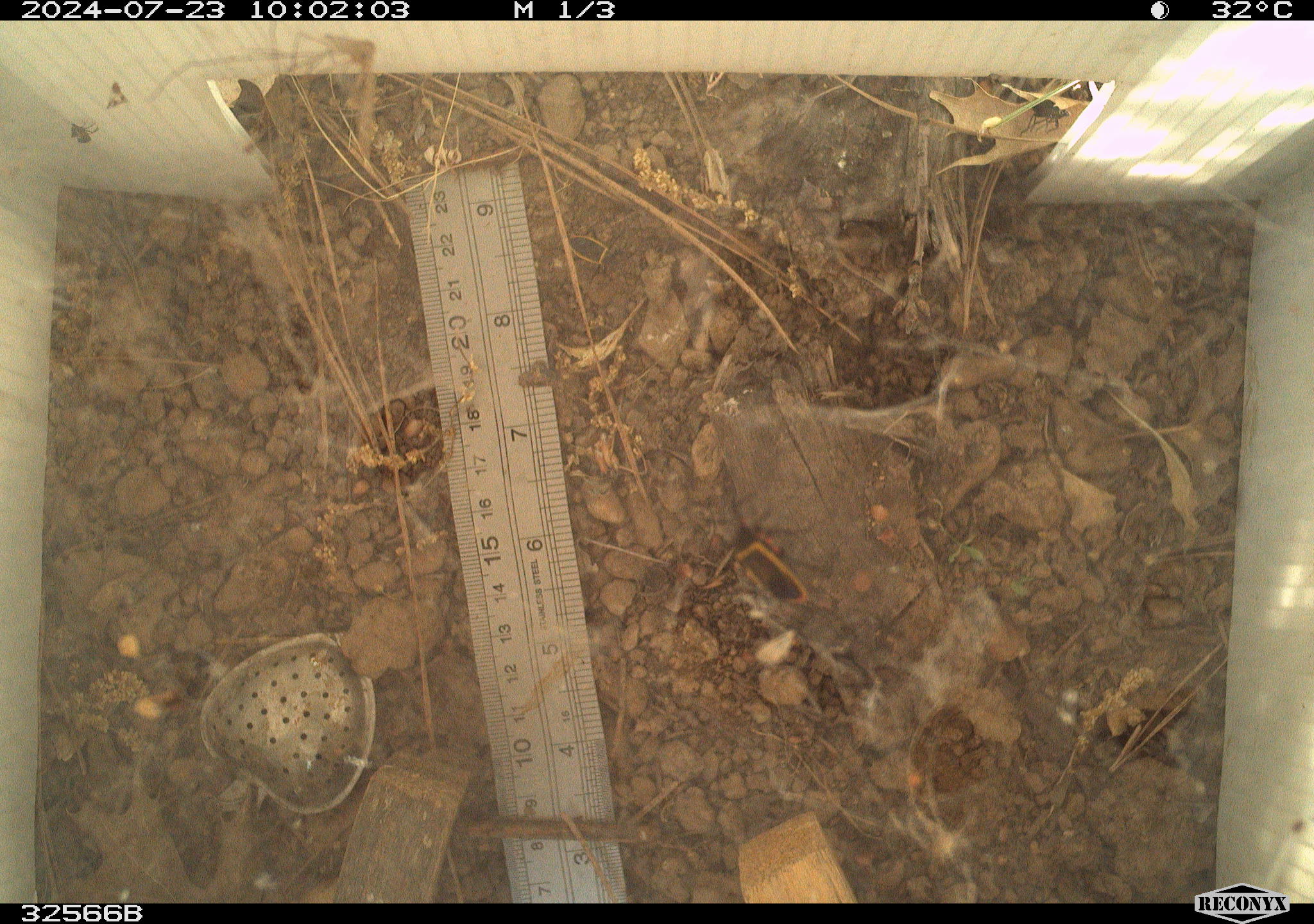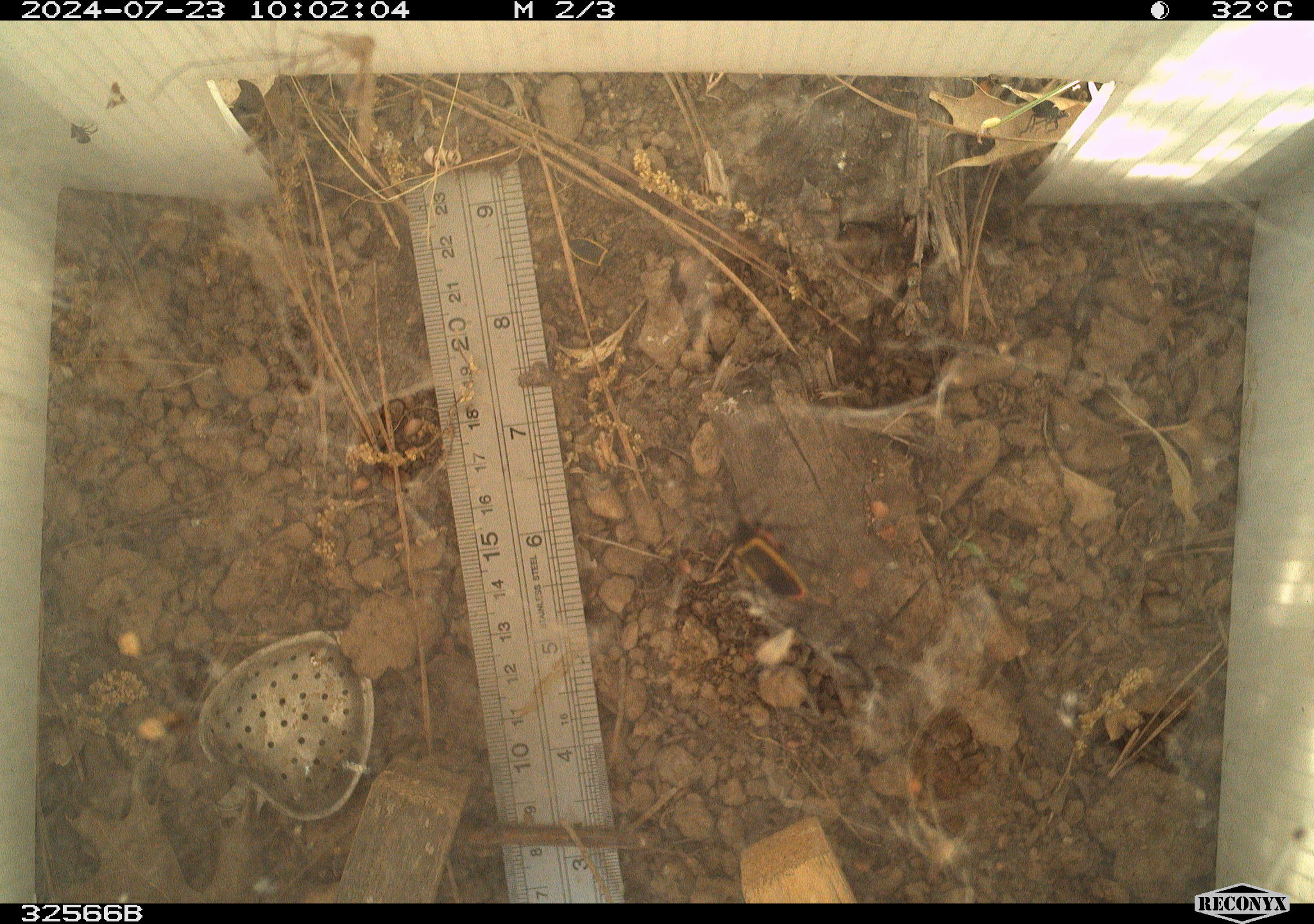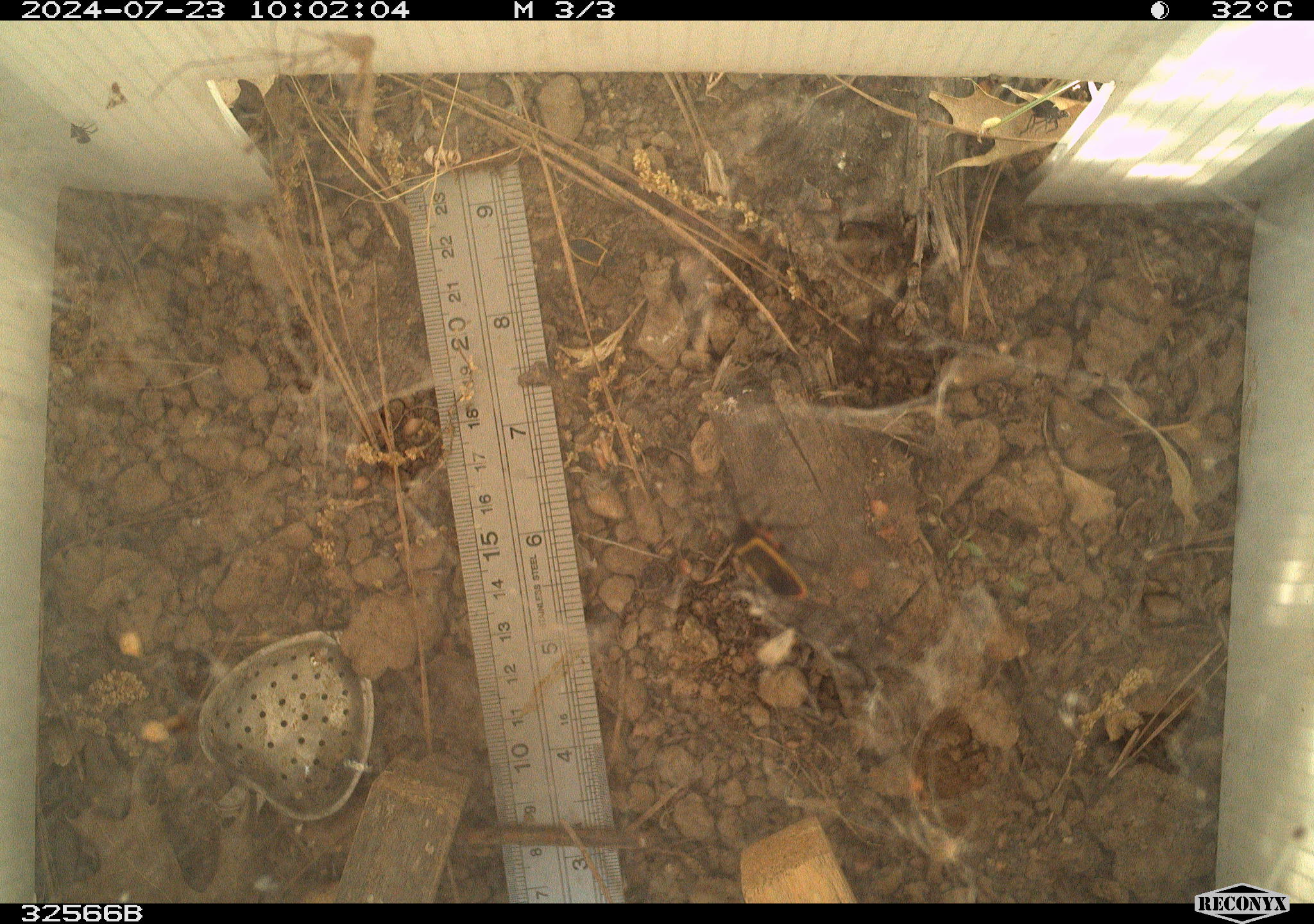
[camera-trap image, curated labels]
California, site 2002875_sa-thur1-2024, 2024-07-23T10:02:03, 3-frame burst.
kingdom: Animalia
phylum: Arthropoda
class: Insecta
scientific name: Insecta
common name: insect